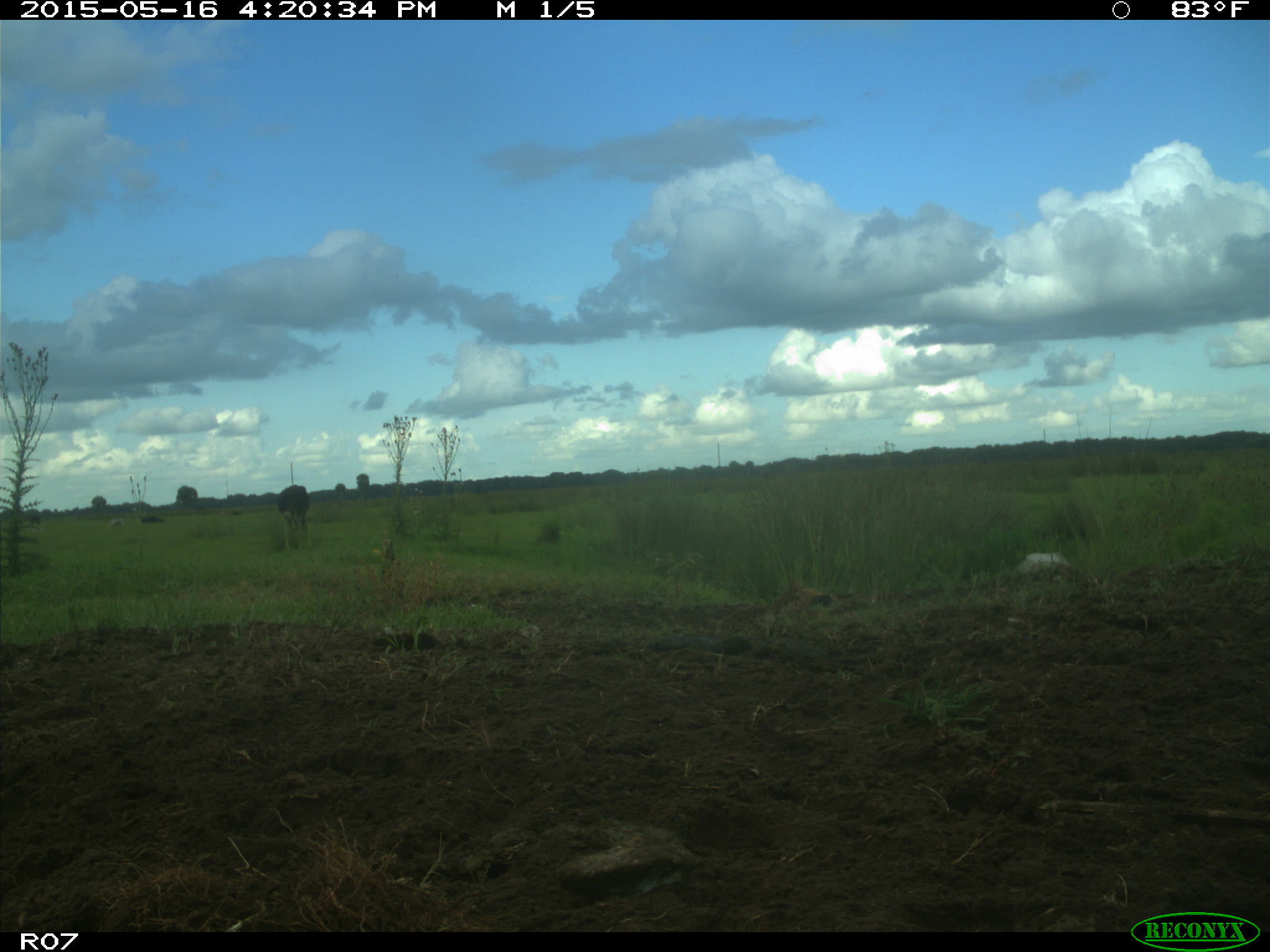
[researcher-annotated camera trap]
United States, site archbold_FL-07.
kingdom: Animalia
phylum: Chordata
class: Mammalia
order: Artiodactyla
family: Bovidae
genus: Bos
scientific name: Bos taurus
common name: domestic cow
Bos taurus (domestic cow).